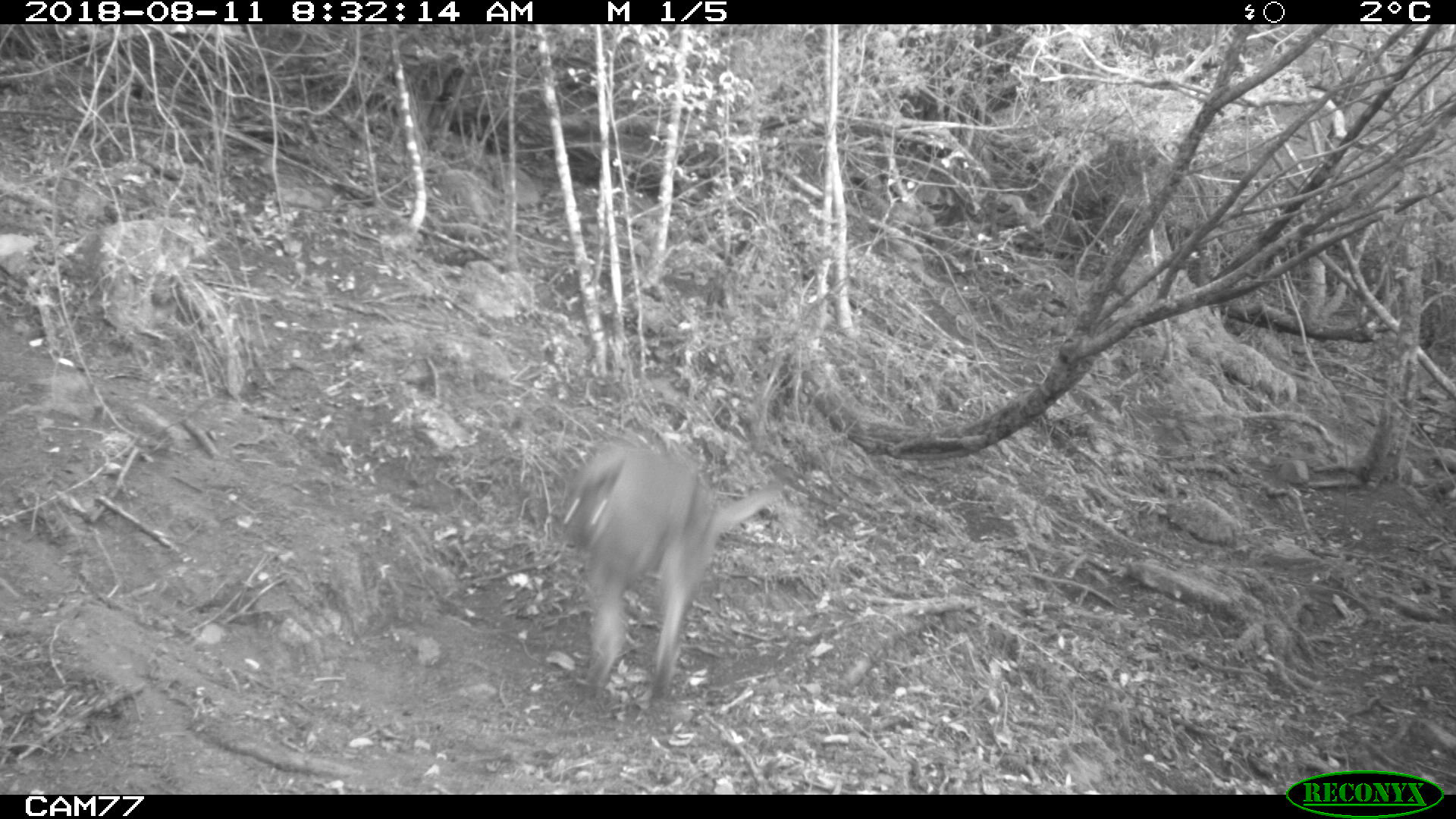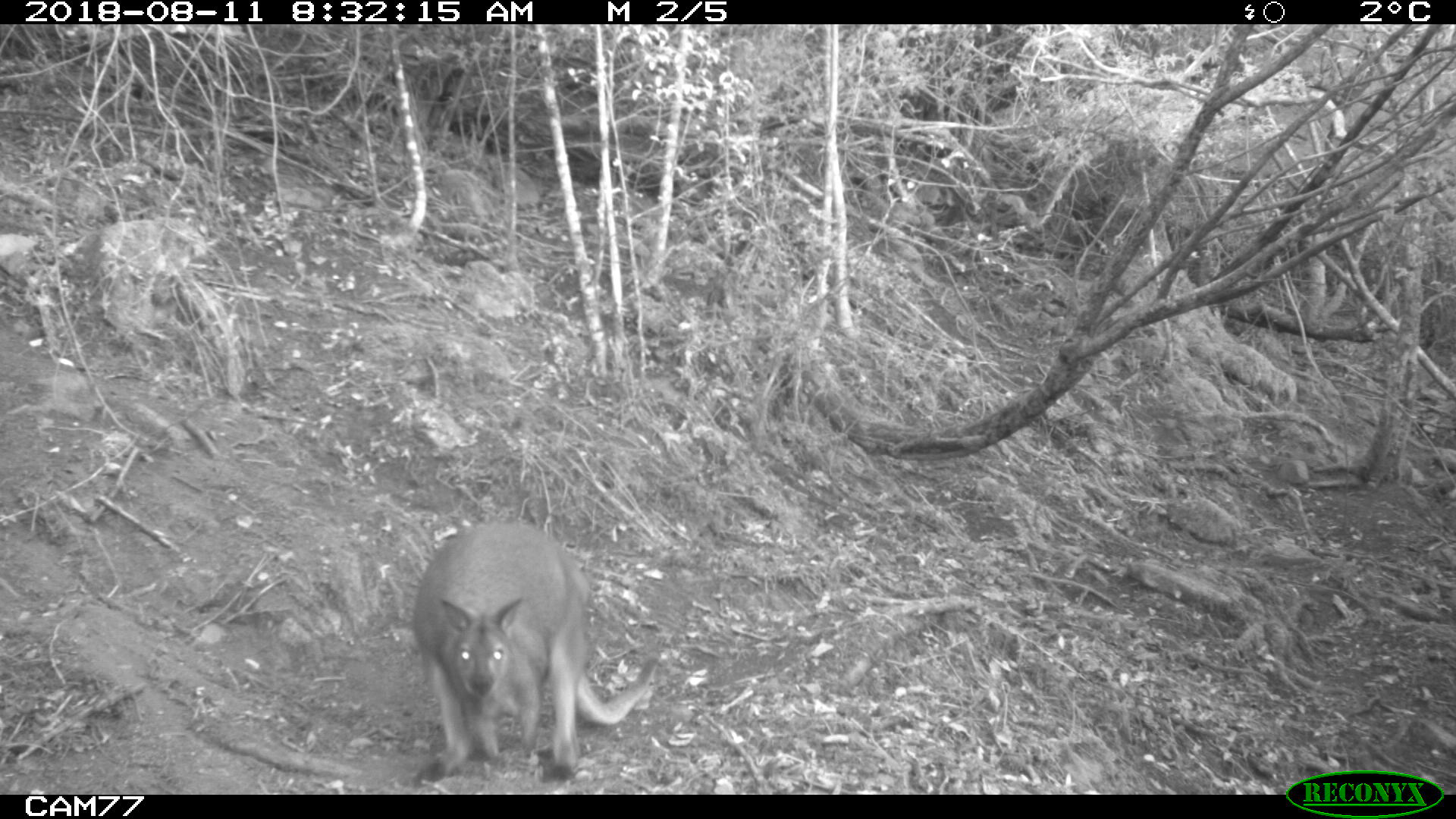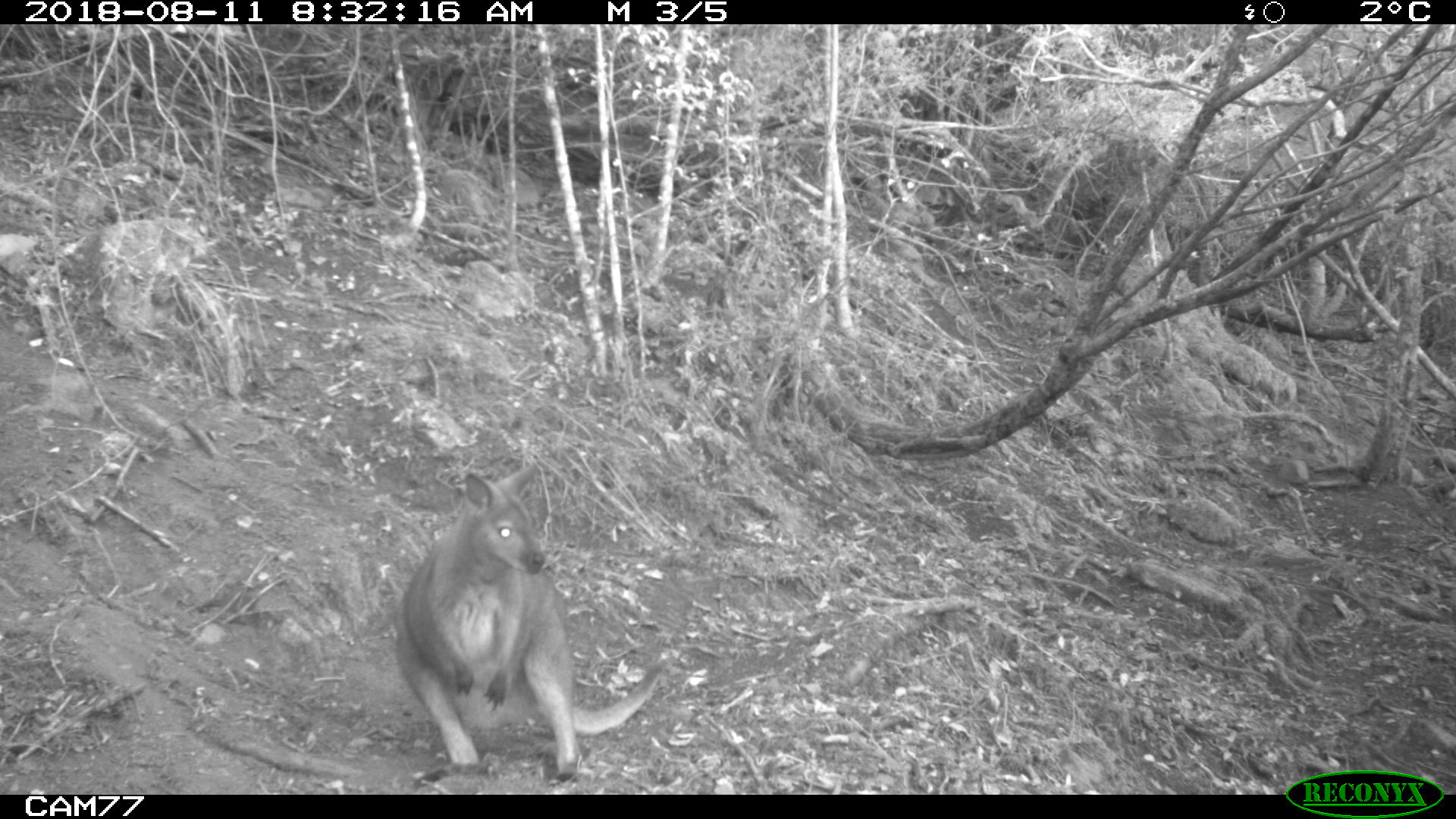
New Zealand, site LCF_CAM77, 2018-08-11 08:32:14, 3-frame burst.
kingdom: Animalia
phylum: Chordata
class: Mammalia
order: Diprotodontia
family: Macropodidae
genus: Notamacropus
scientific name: Notamacropus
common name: wallaby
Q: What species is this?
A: Wallaby (Notamacropus).